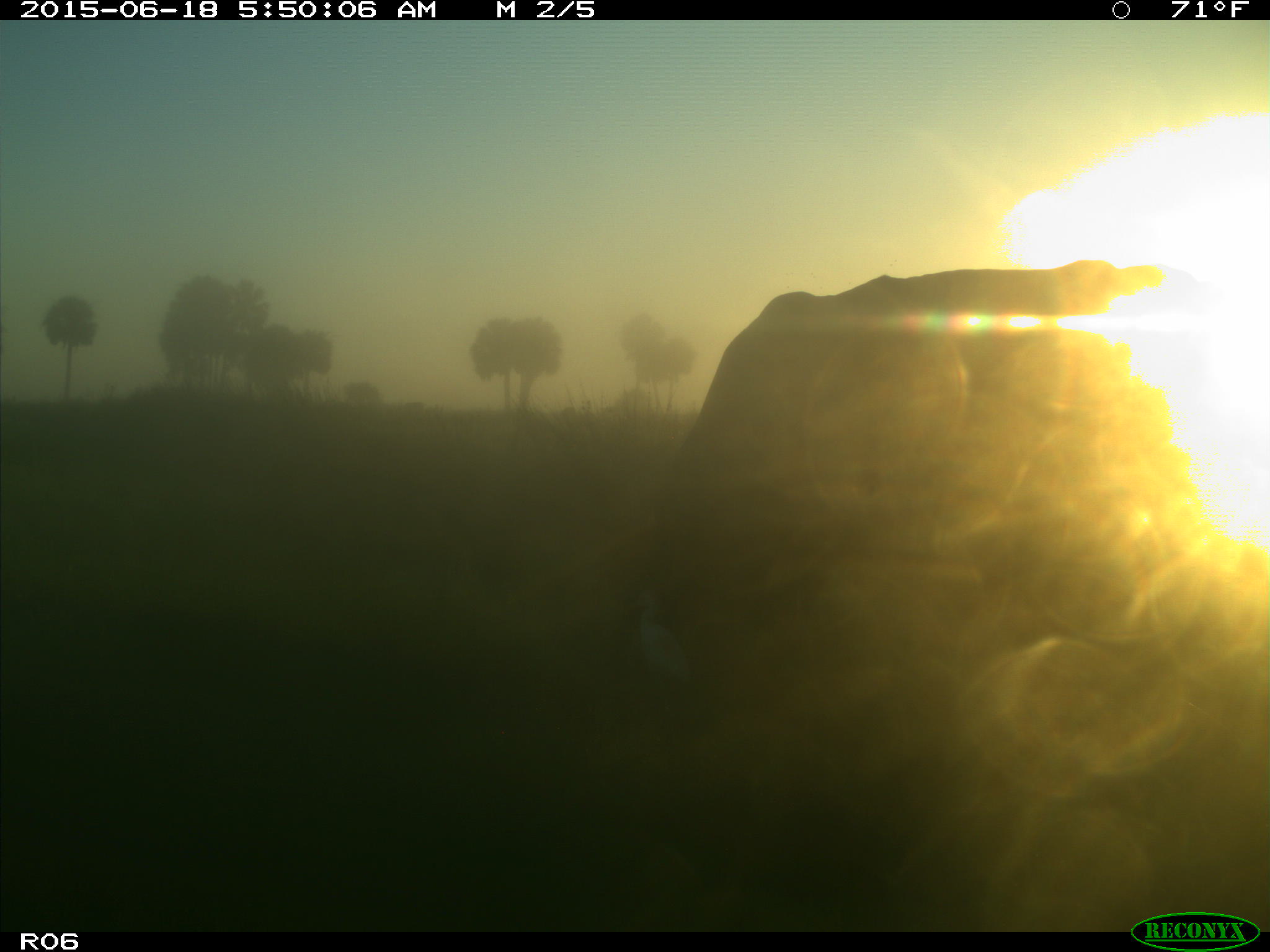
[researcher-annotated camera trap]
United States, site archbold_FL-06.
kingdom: Animalia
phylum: Chordata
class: Mammalia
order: Artiodactyla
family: Bovidae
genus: Bos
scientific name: Bos taurus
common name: domestic cow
Bos taurus (domestic cow).